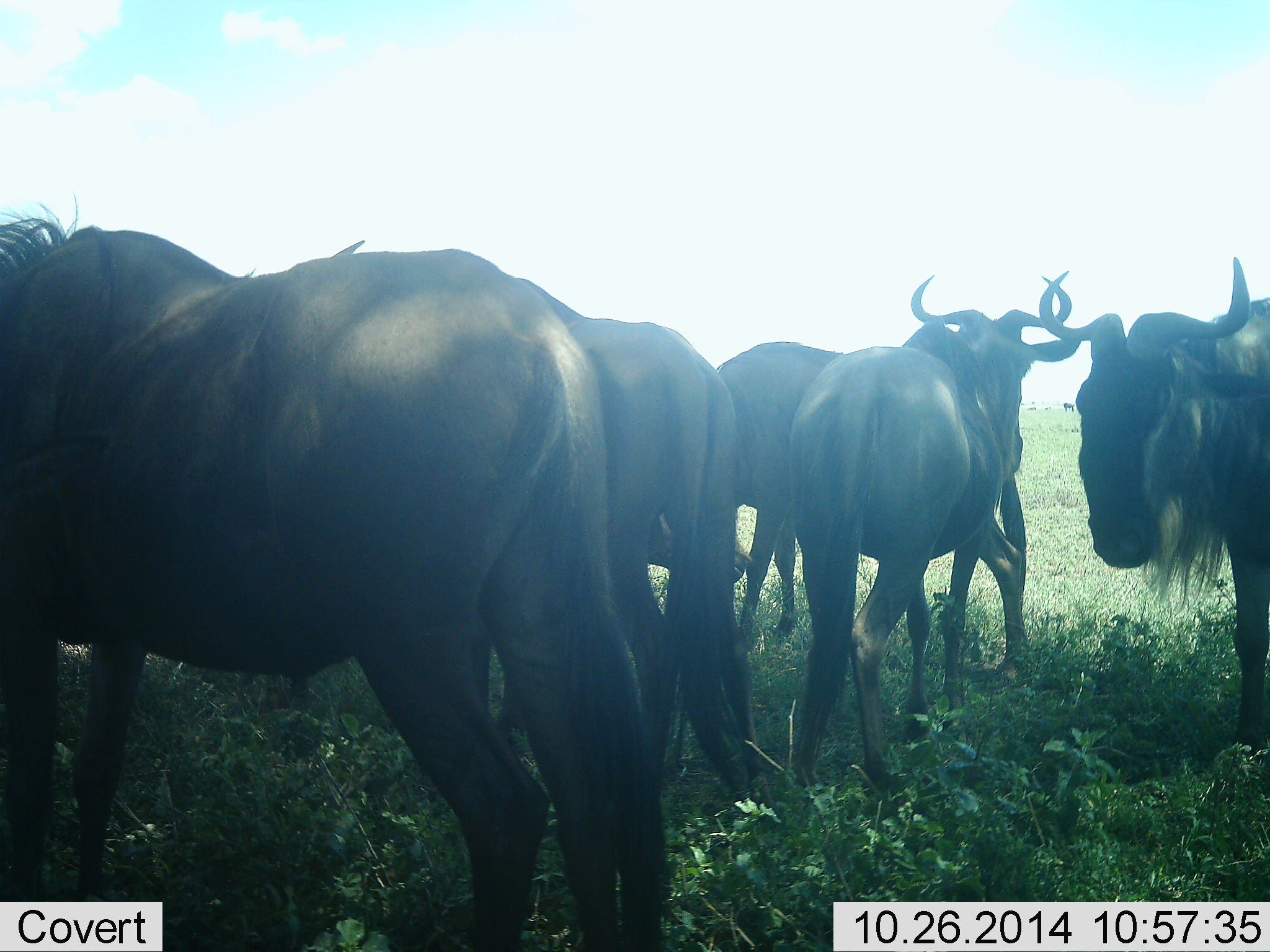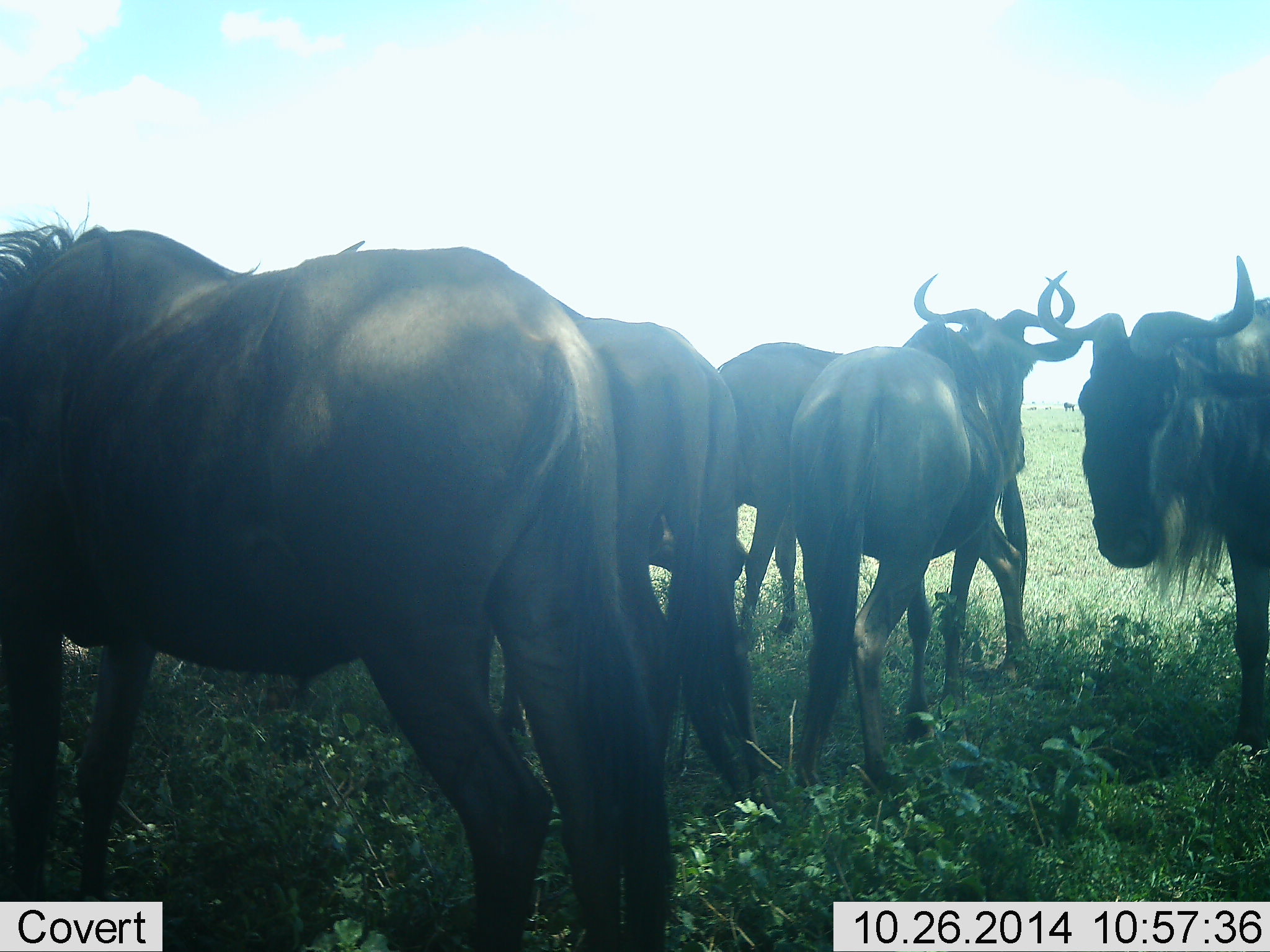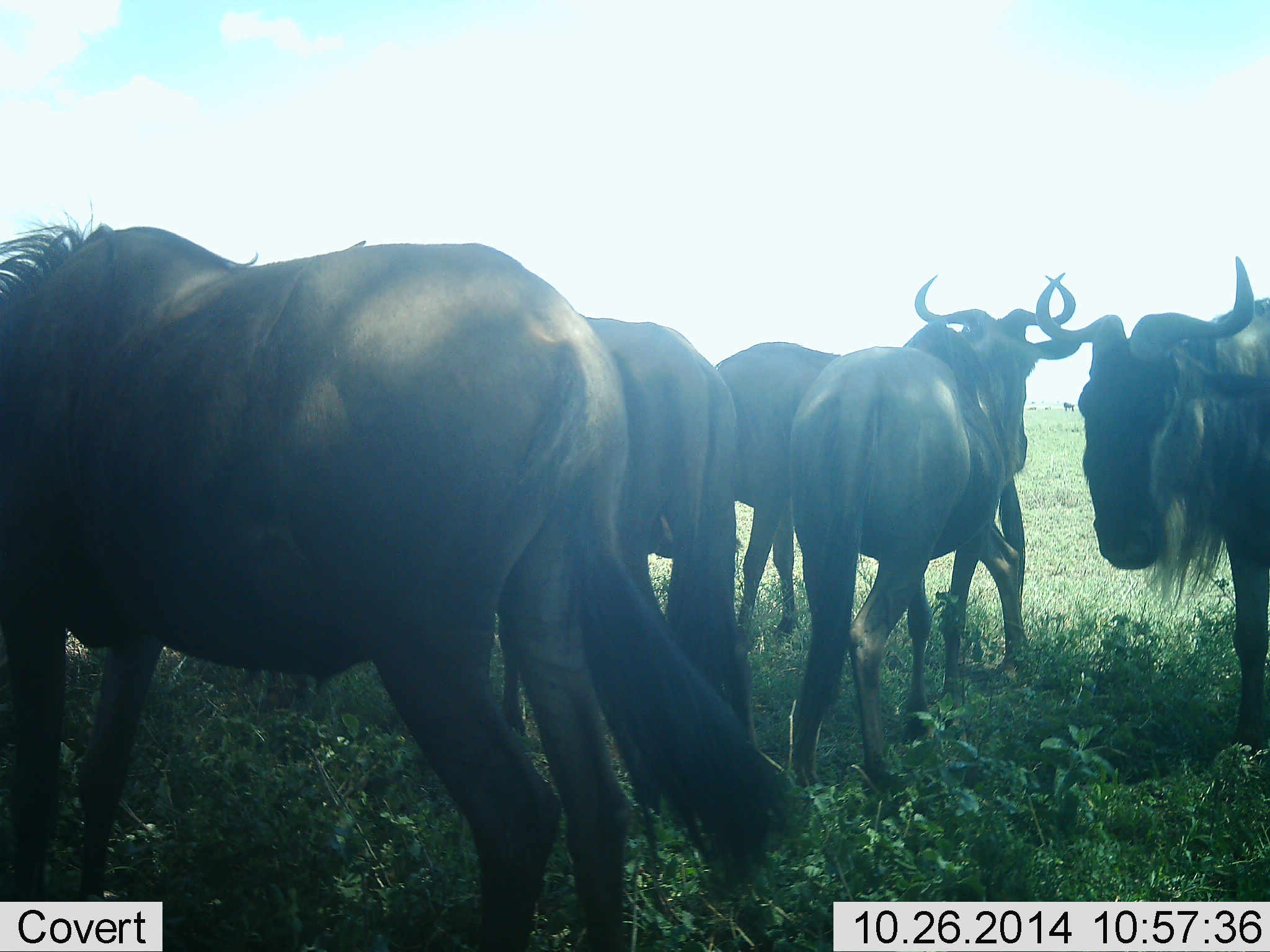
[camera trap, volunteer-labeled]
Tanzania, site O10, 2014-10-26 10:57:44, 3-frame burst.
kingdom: Animalia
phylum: Chordata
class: Mammalia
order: Artiodactyla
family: Bovidae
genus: Connochaetes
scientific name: Connochaetes taurinus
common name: blue wildebeest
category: wildebeest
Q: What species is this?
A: Wildebeest (blue wildebeest) (Connochaetes taurinus).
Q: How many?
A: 6.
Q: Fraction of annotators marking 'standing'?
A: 100%.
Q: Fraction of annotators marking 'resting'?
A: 10%.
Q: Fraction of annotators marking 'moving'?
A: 0%.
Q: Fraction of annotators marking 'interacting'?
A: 10%.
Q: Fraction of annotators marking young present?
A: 0%.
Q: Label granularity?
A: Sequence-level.